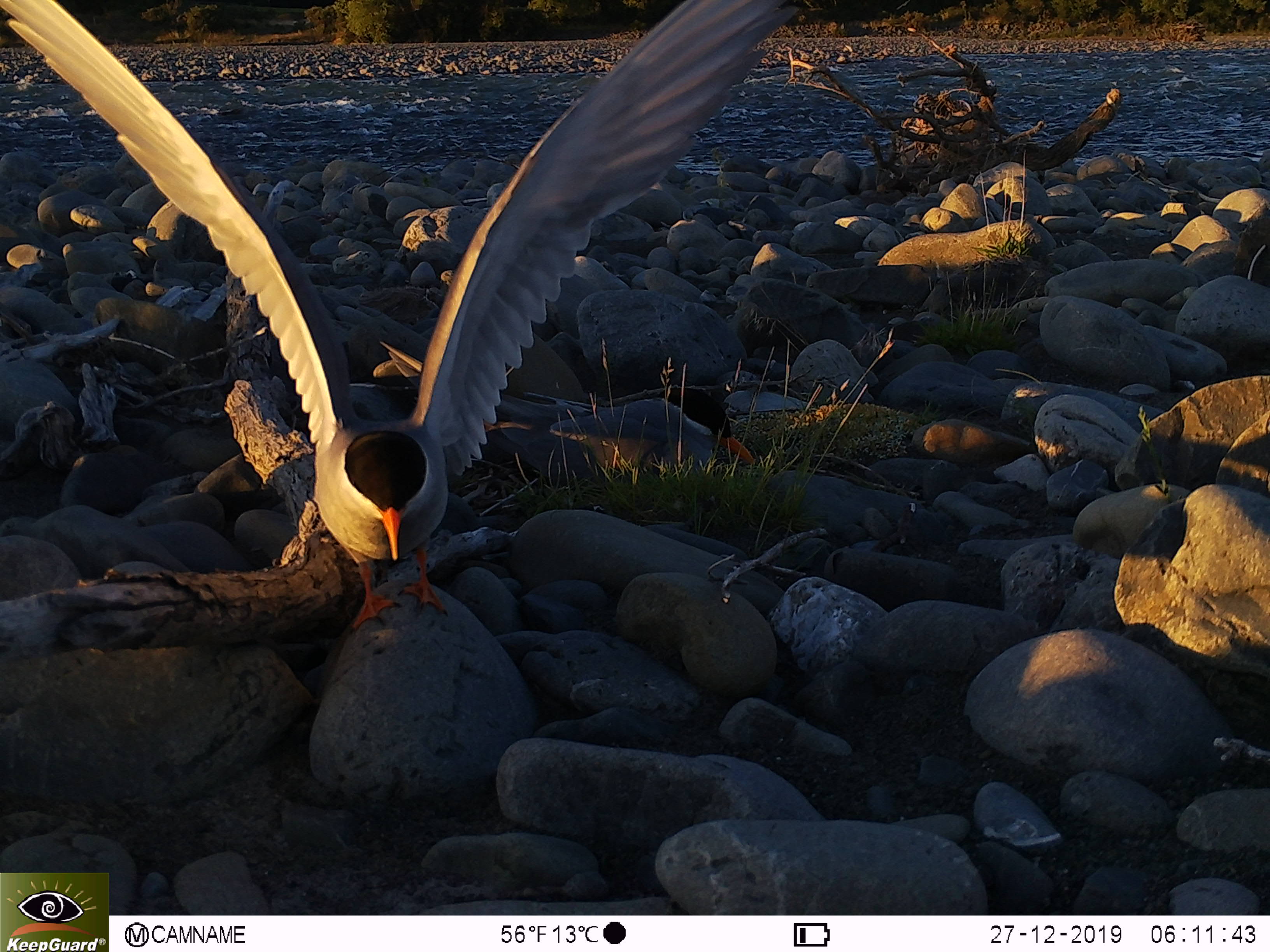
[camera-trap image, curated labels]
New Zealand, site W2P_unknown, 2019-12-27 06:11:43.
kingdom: Animalia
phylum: Chordata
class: Aves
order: Charadriiformes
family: Laridae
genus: Chlidonias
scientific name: Chlidonias albostriatus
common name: black-fronted tern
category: black fronted tern